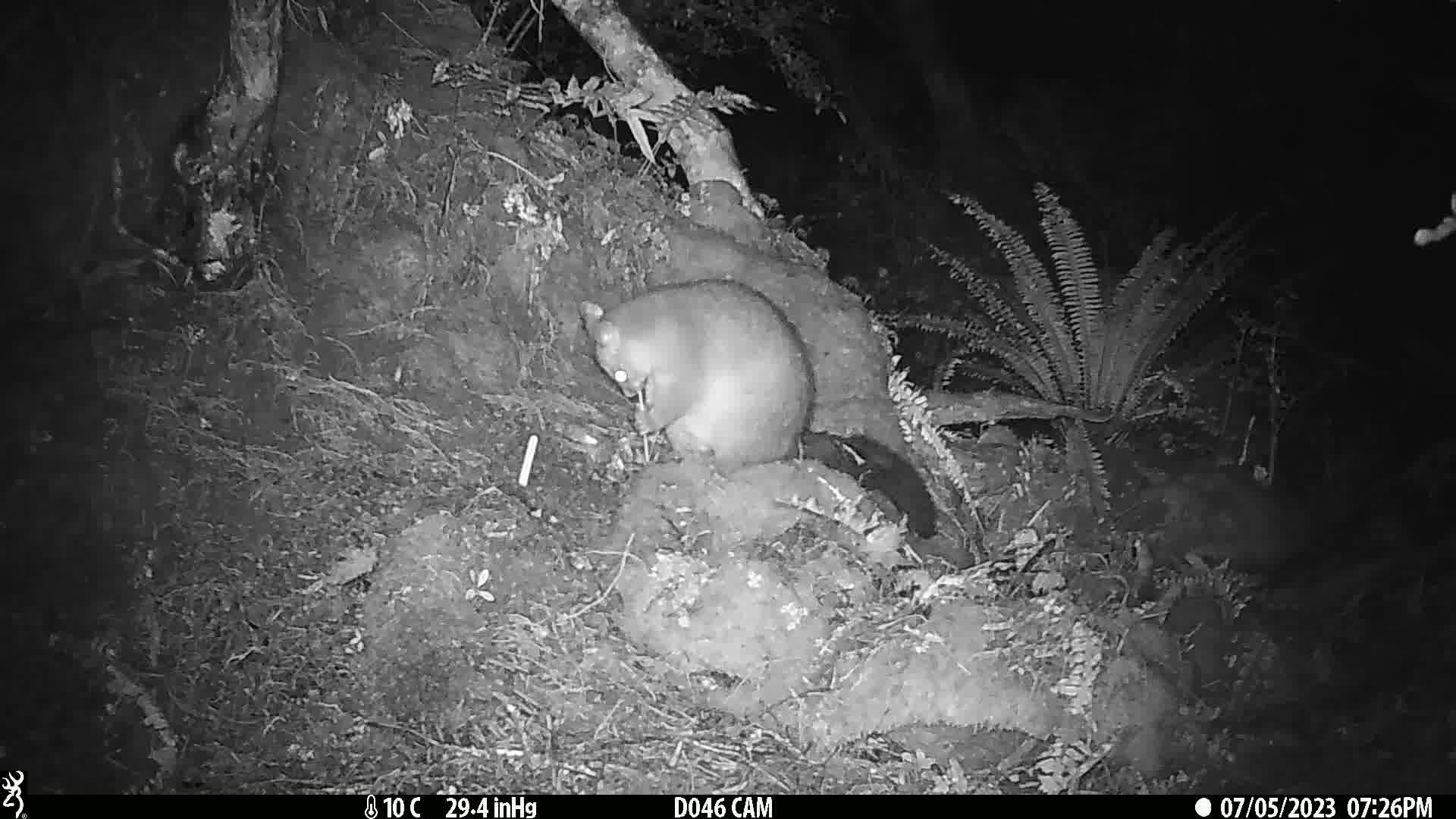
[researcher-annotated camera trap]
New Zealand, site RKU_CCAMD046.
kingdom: Animalia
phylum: Chordata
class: Mammalia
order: Diprotodontia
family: Phalangeridae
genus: Trichosurus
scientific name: Trichosurus vulpecula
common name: common brushtail possum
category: possum